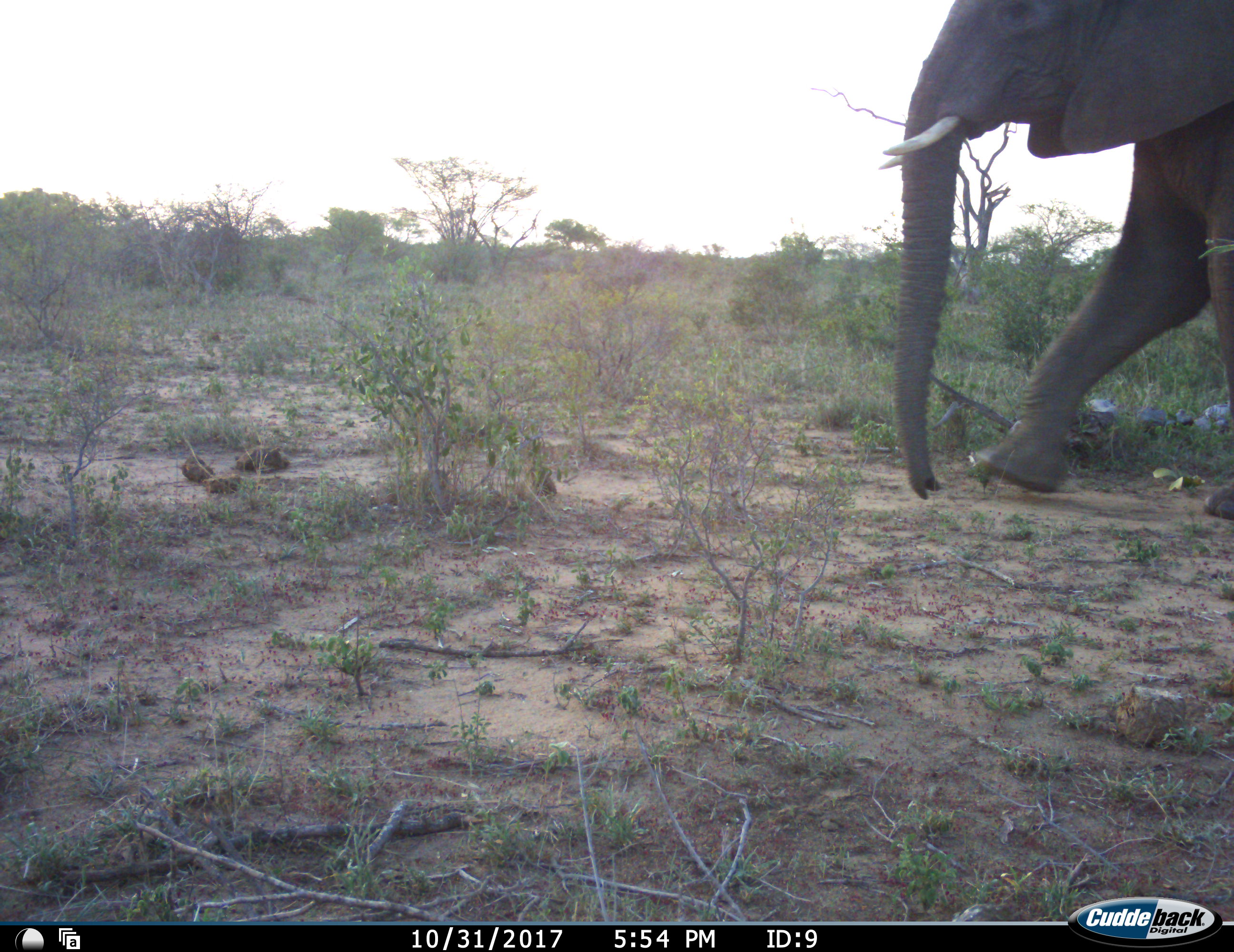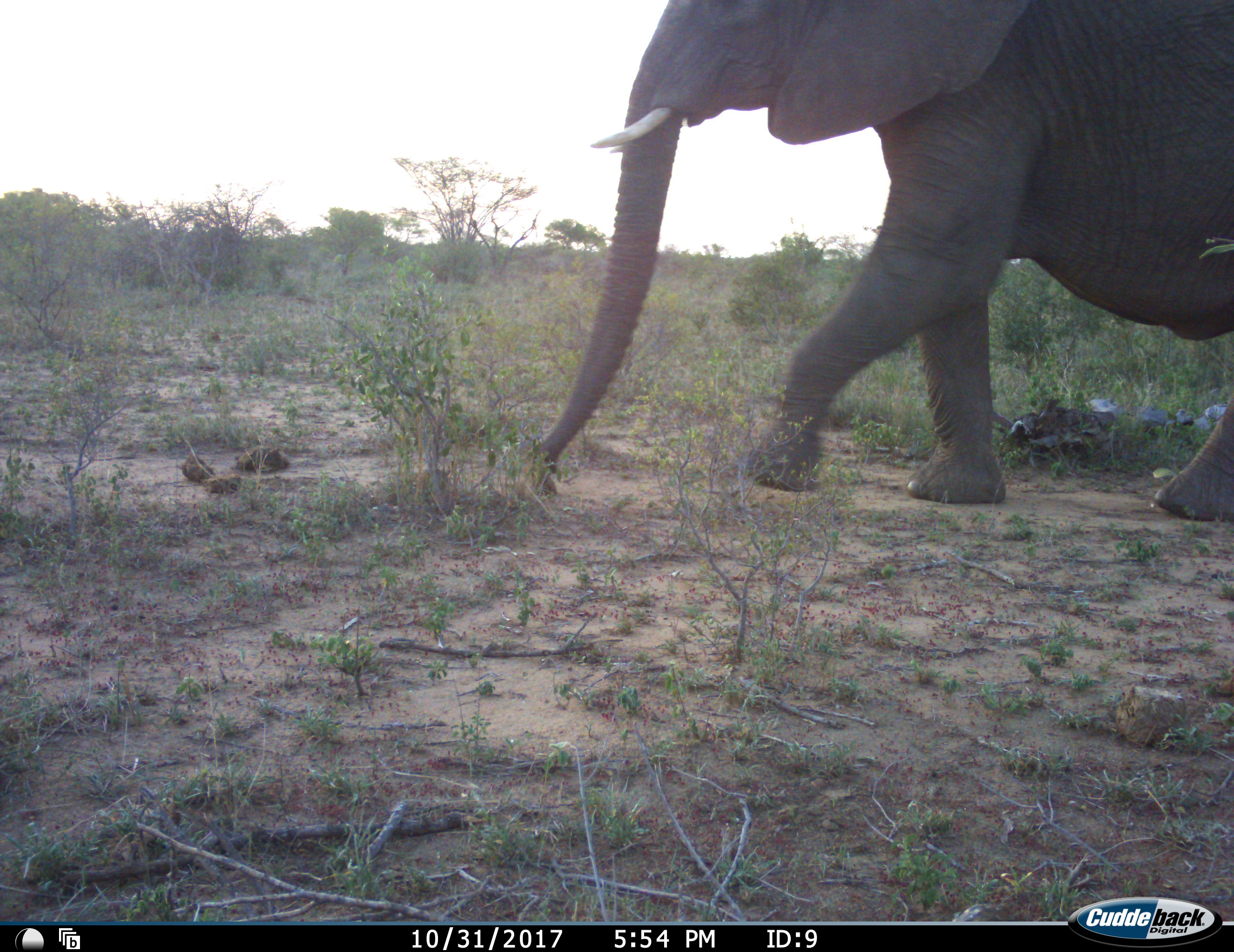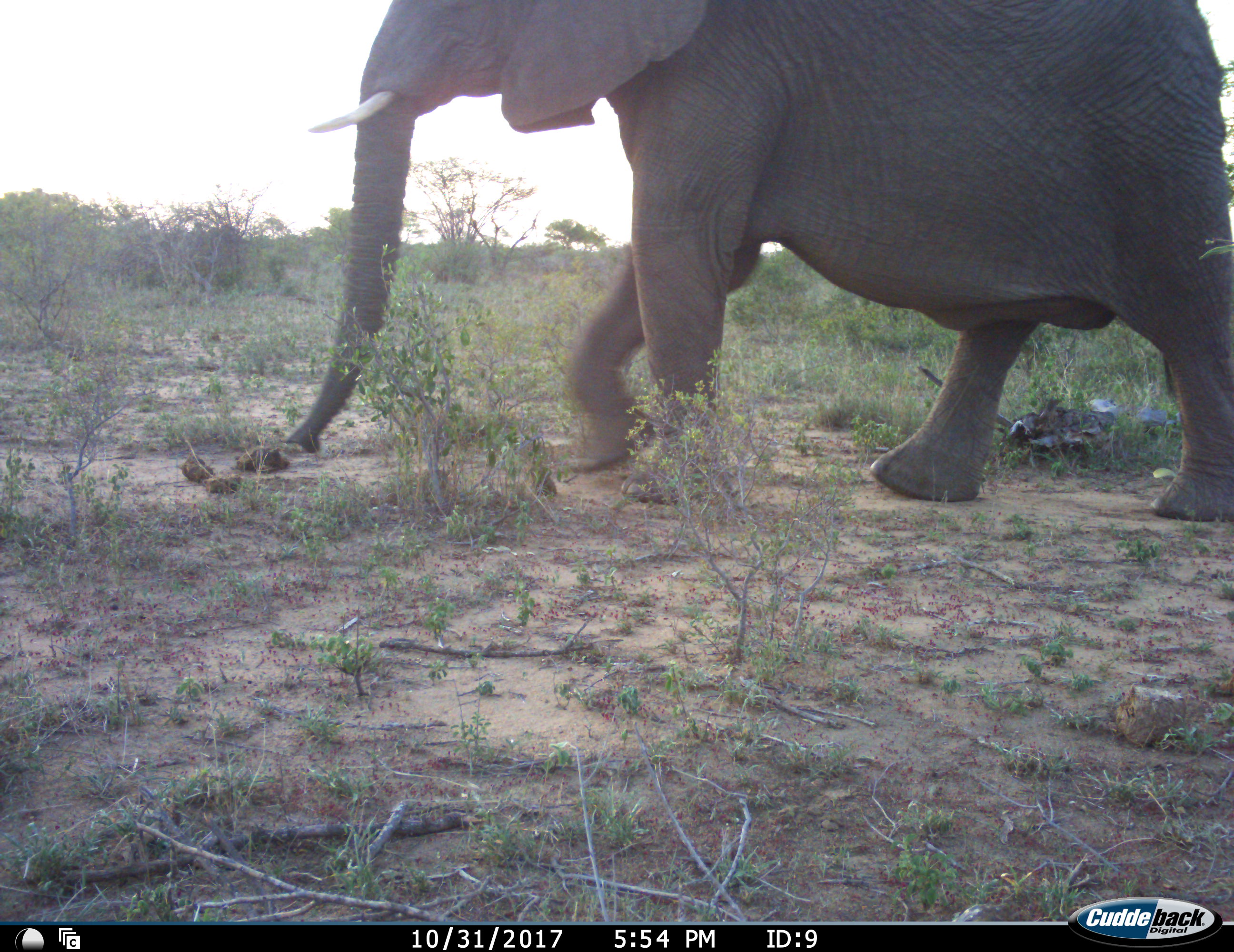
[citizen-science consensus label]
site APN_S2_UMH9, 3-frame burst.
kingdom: Animalia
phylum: Chordata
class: Mammalia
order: Proboscidea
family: Elephantidae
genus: Loxodonta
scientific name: Loxodonta africana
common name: african bush elephant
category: elephant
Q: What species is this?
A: Elephant (african bush elephant) (Loxodonta africana).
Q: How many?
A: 1.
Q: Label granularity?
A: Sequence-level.